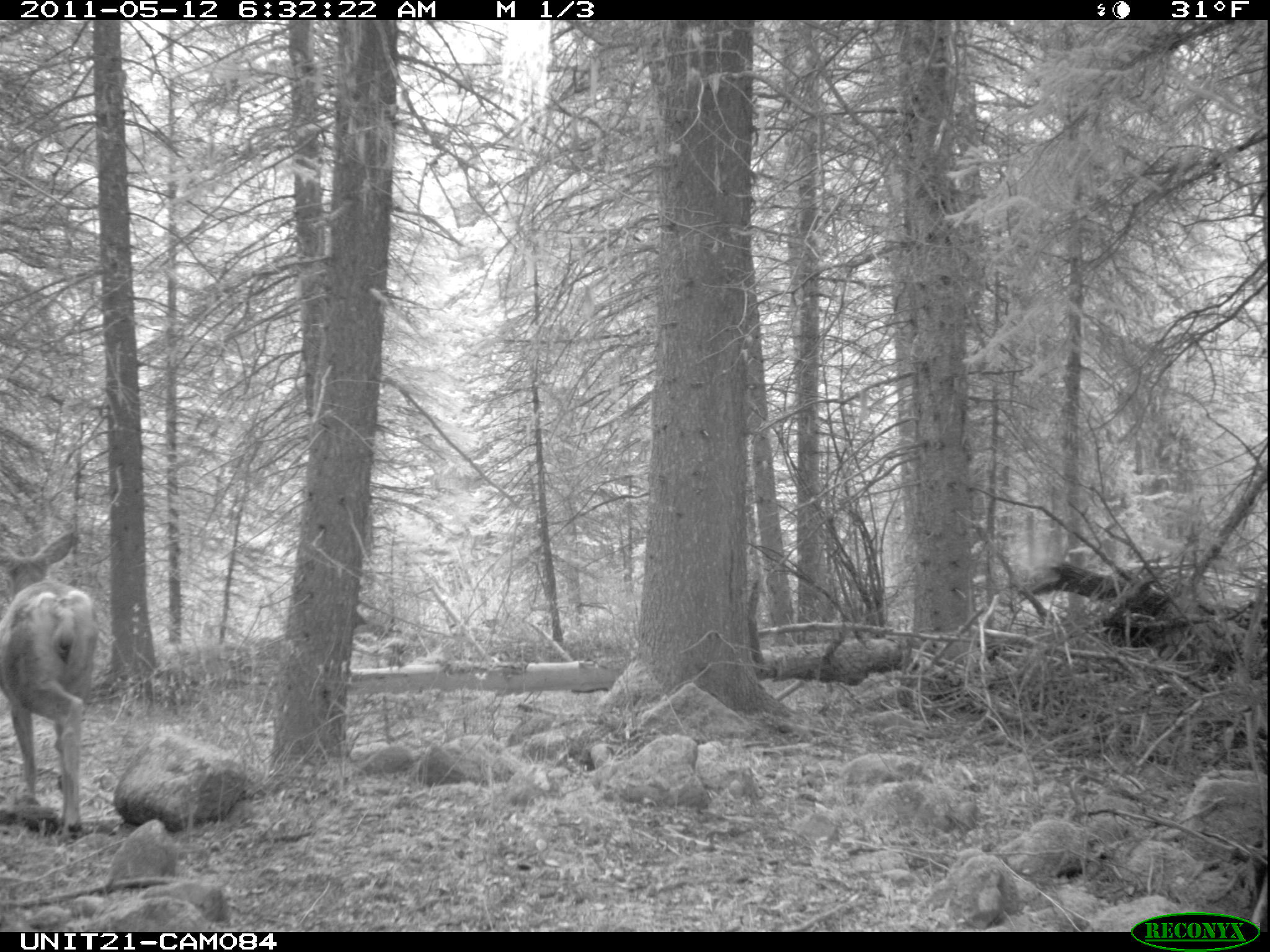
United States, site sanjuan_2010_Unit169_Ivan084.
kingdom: Animalia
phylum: Chordata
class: Mammalia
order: Artiodactyla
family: Cervidae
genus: Odocoileus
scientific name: Odocoileus hemionus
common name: mule deer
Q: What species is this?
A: Odocoileus hemionus (mule deer).